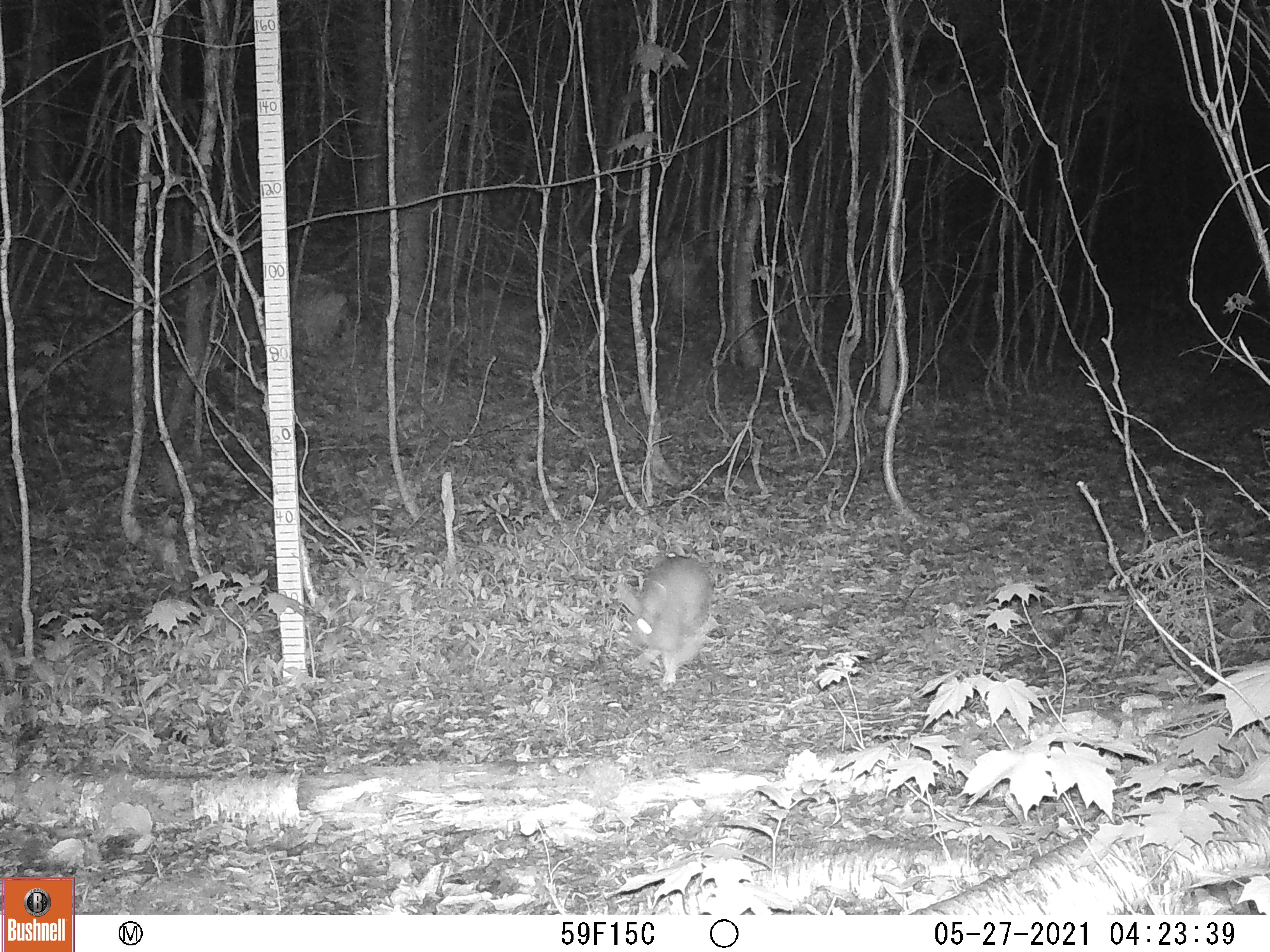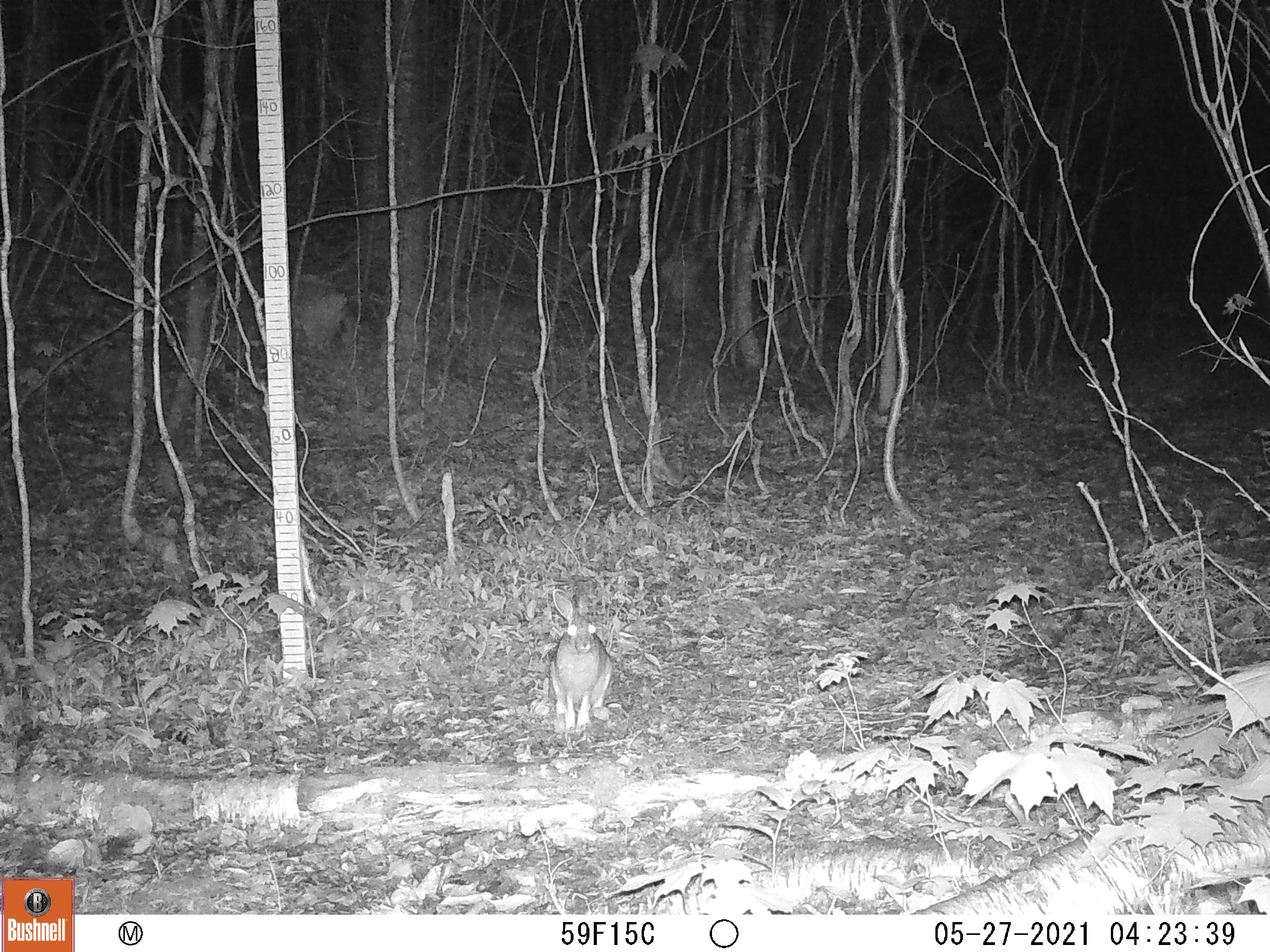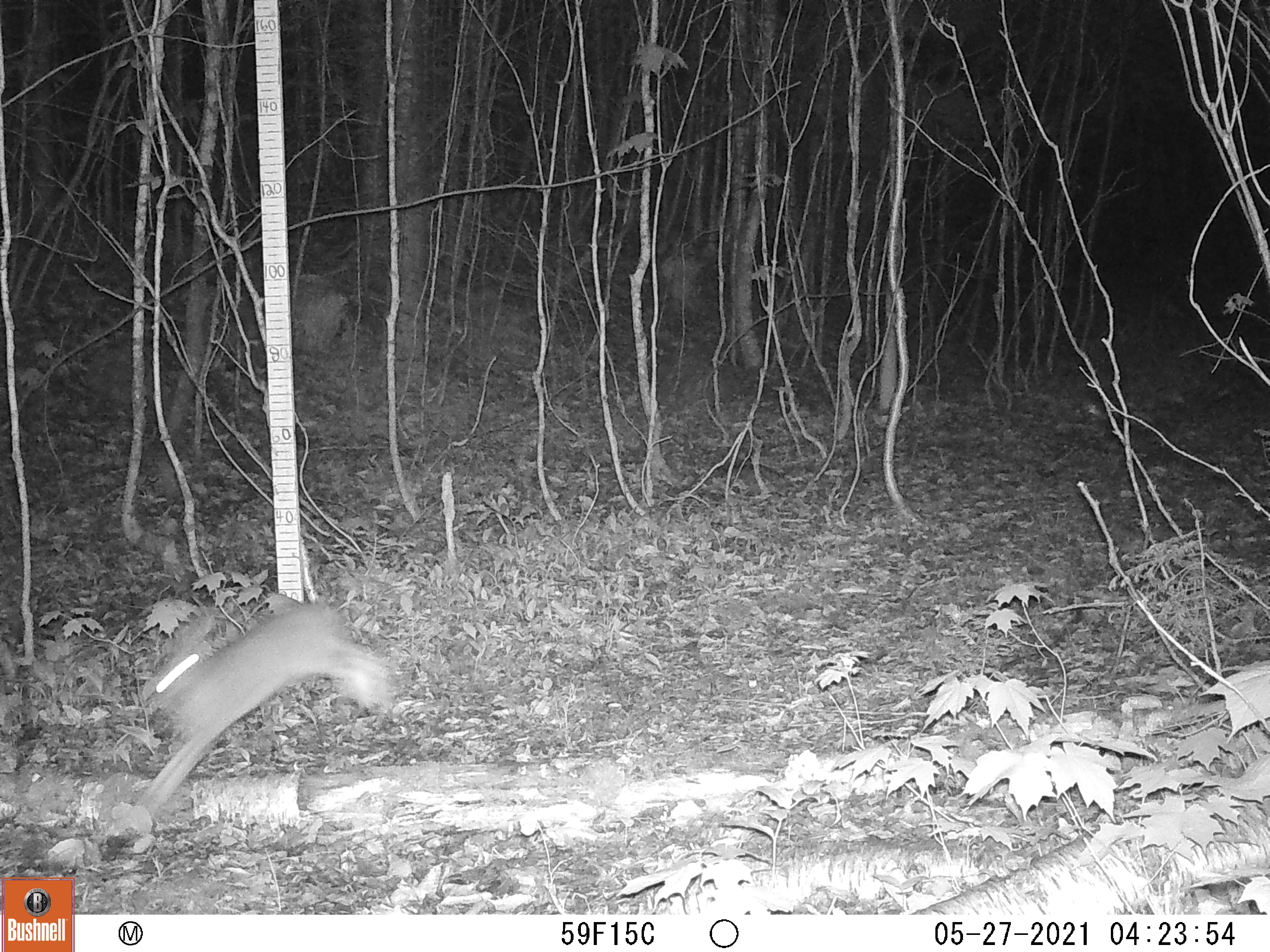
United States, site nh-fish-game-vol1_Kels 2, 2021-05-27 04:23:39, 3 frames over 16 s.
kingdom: Animalia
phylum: Chordata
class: Mammalia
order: Lagomorpha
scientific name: Lagomorpha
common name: rabbit or hare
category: rabbit or hare sp.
Rabbit or hare sp. (rabbit or hare) (Lagomorpha).